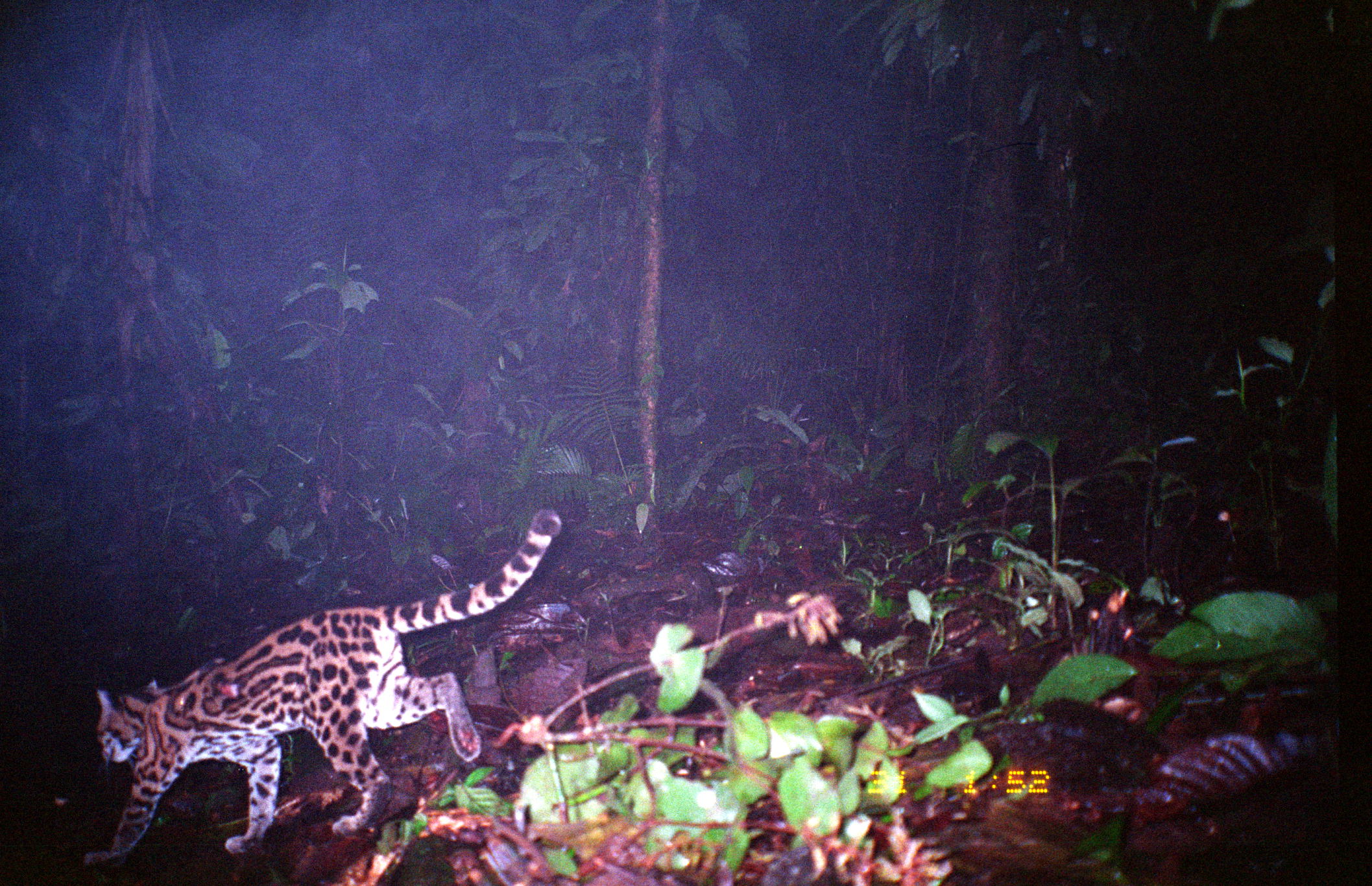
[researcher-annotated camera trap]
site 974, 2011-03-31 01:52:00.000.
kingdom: Animalia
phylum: Chordata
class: Mammalia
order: Carnivora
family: Felidae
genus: Leopardus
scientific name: Leopardus pardalis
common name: ocelot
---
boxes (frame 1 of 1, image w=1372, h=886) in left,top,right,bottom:
leopardus pardalis: 84,508,564,867